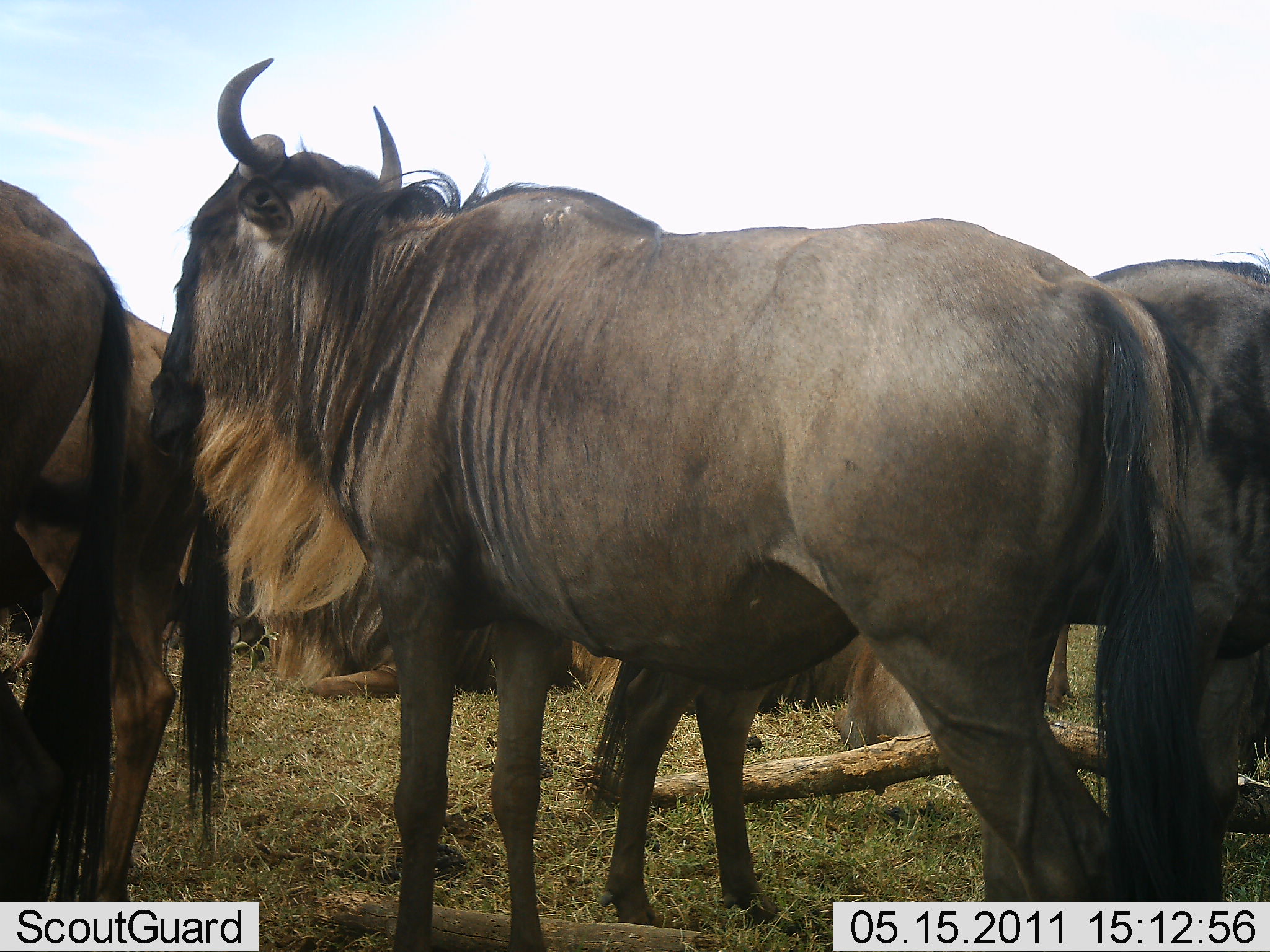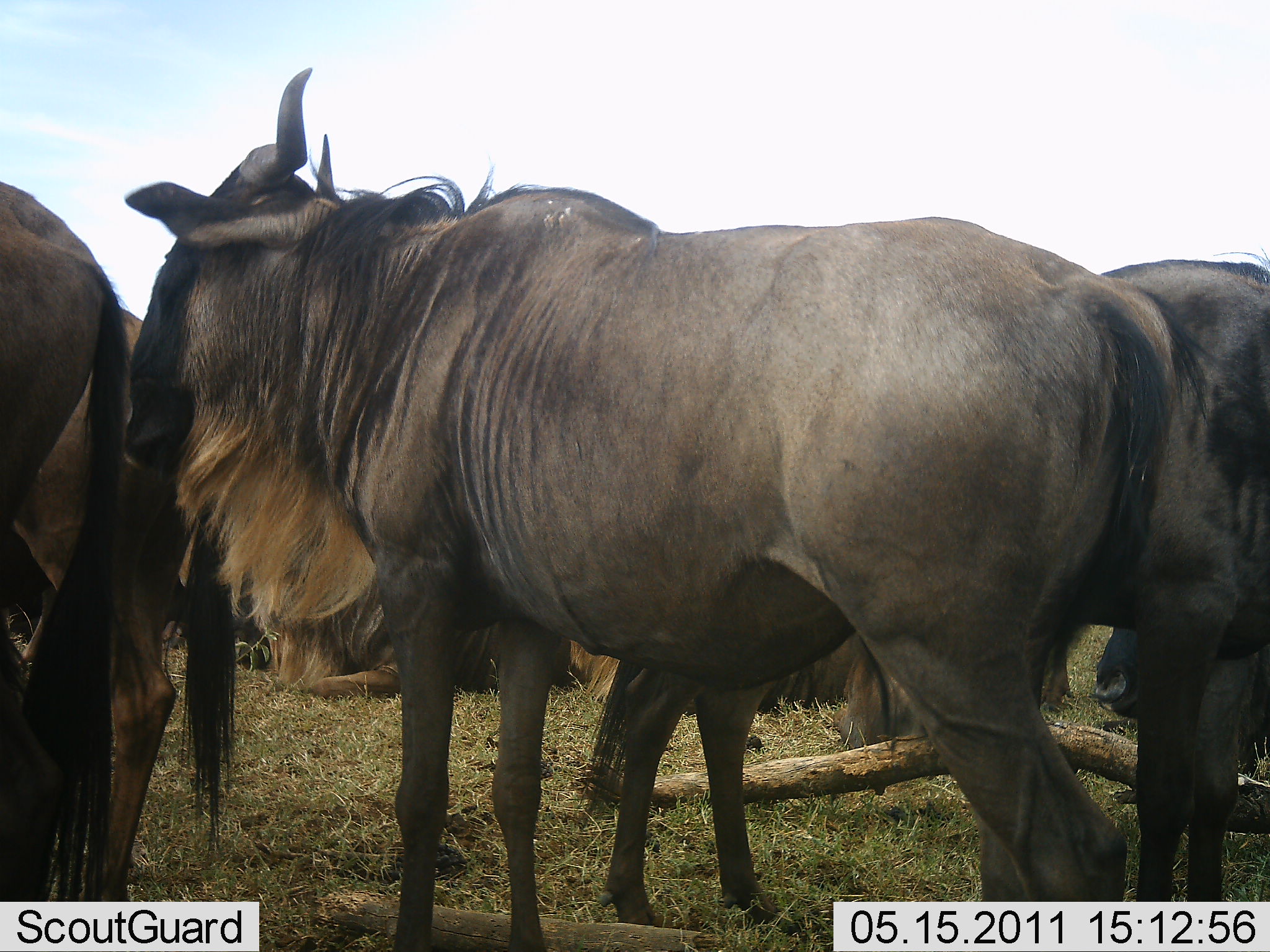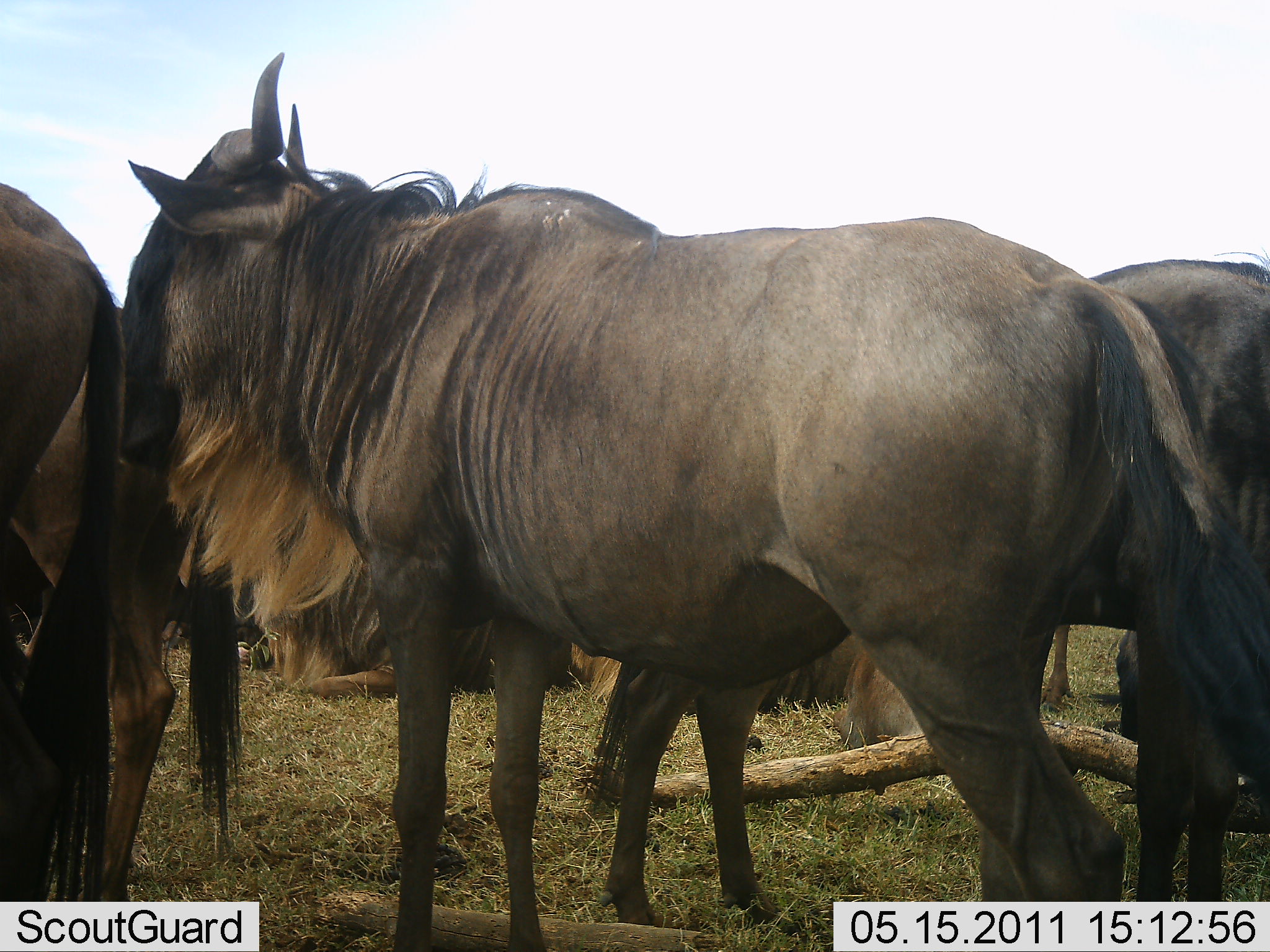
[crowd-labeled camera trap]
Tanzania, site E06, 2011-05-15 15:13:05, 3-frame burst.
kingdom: Animalia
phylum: Chordata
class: Mammalia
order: Artiodactyla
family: Bovidae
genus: Connochaetes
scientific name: Connochaetes taurinus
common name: blue wildebeest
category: wildebeest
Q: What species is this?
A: Wildebeest (blue wildebeest) (Connochaetes taurinus).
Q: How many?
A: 6.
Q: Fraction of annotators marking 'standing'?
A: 73%.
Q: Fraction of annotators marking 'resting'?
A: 45%.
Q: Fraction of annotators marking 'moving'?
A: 9%.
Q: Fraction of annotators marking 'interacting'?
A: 18%.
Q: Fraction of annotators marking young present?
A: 0%.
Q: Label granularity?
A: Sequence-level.